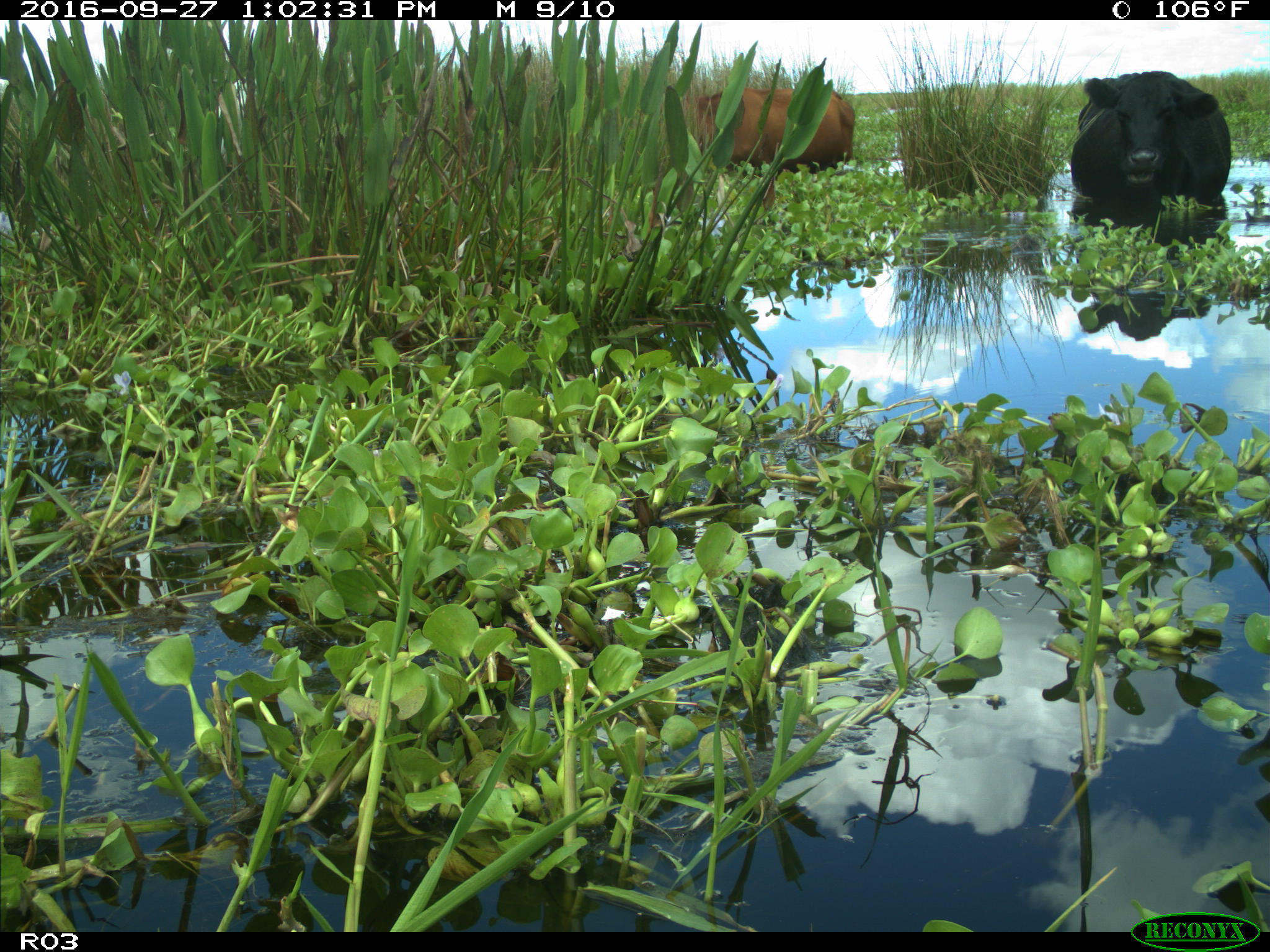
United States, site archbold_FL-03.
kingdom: Animalia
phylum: Chordata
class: Mammalia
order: Artiodactyla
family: Bovidae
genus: Bos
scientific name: Bos taurus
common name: domestic cow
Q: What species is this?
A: Bos taurus (domestic cow).